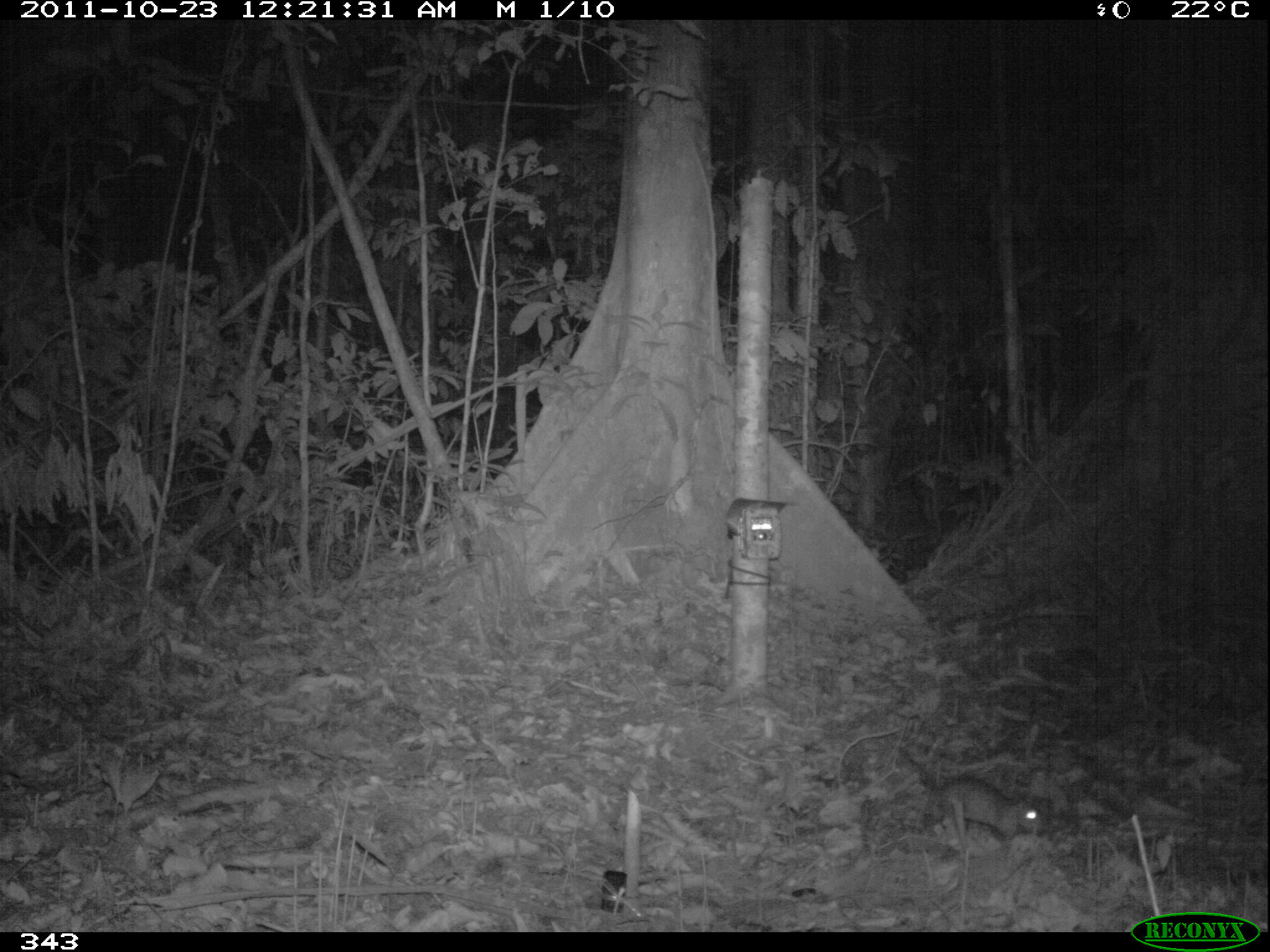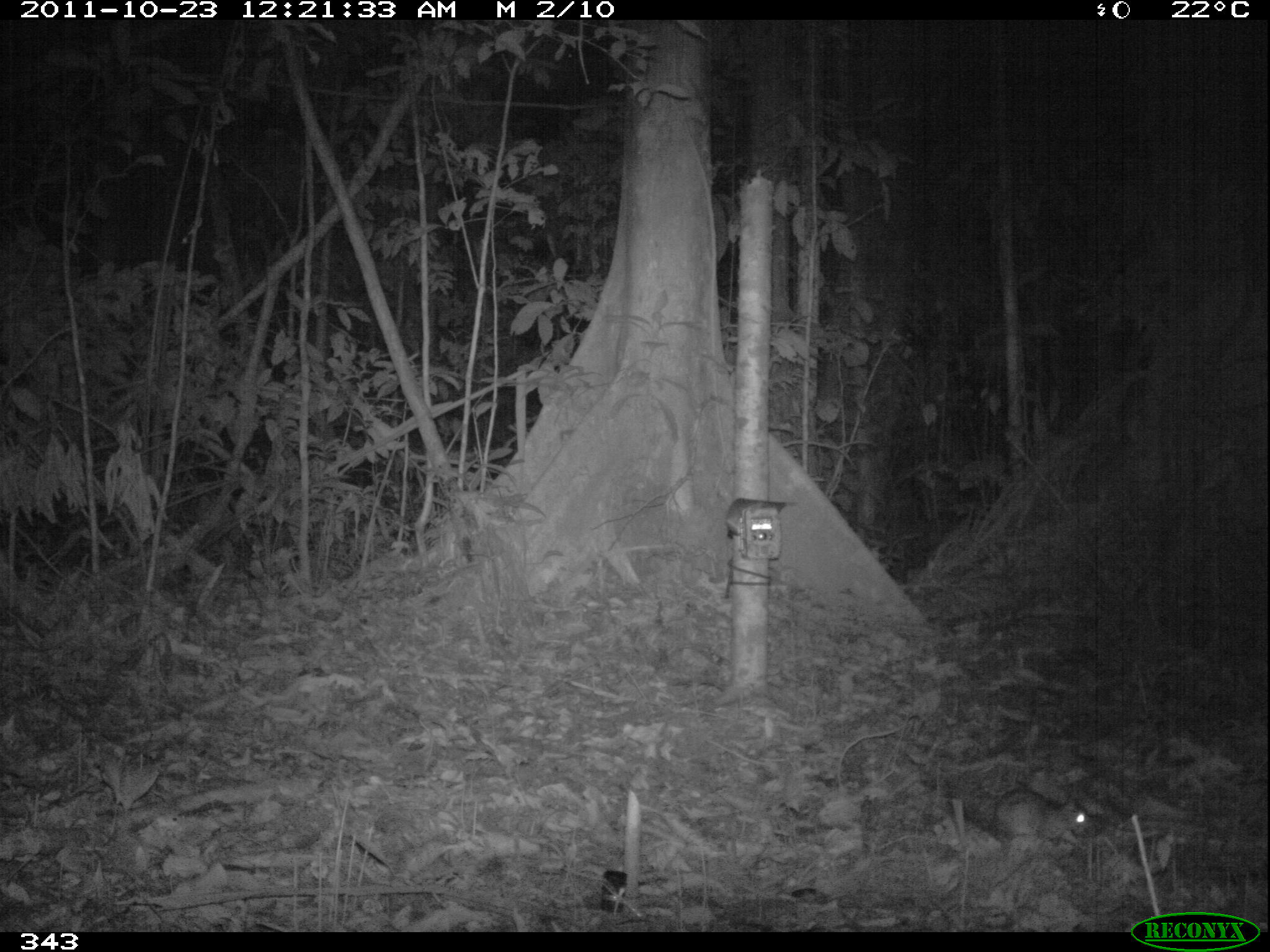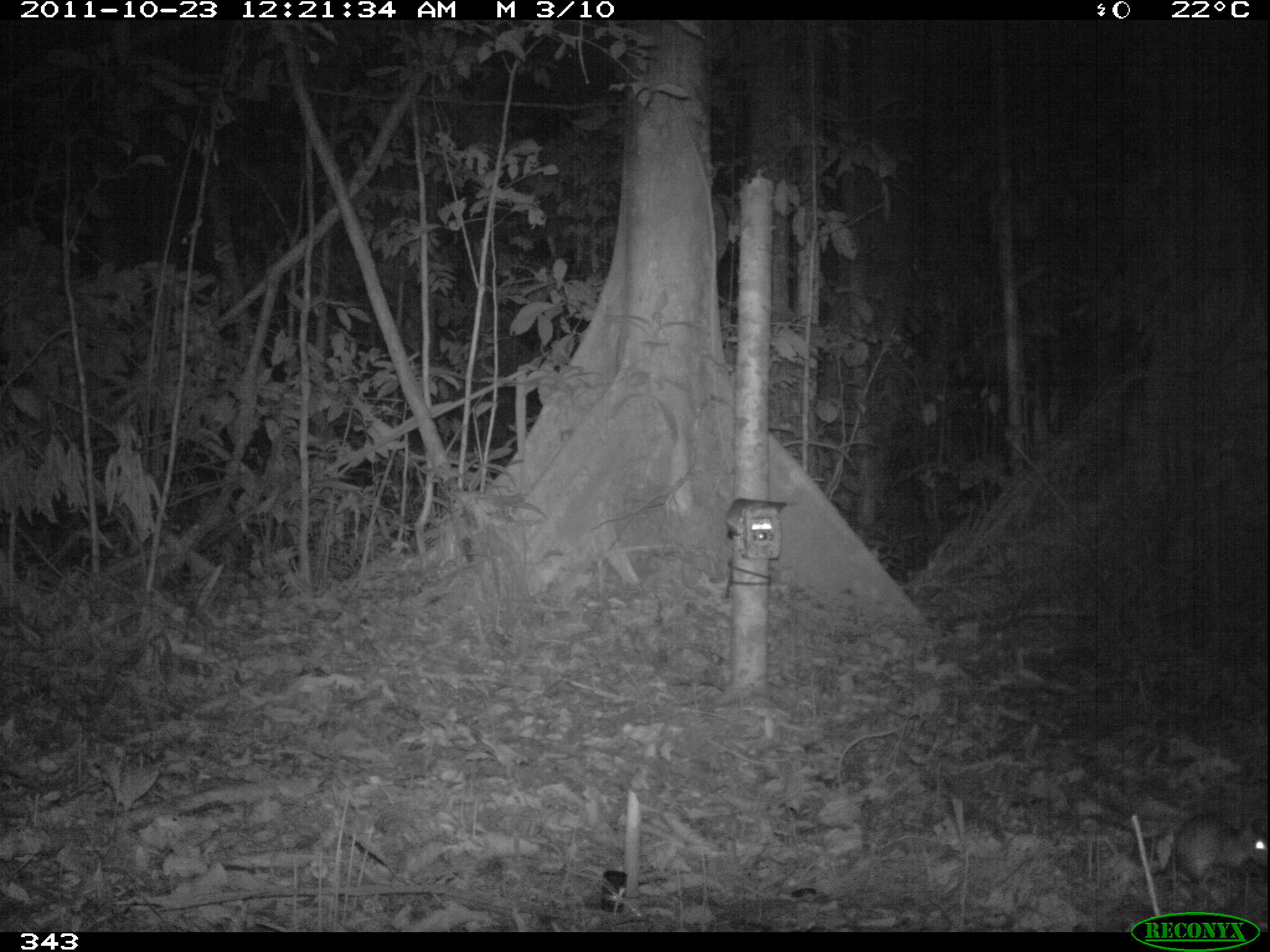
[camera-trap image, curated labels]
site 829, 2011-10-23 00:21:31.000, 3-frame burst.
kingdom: Animalia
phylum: Chordata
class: Mammalia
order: Rodentia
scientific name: Rodentia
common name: rodents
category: unknown rodent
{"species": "unknown rodent (rodents) (Rodentia)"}